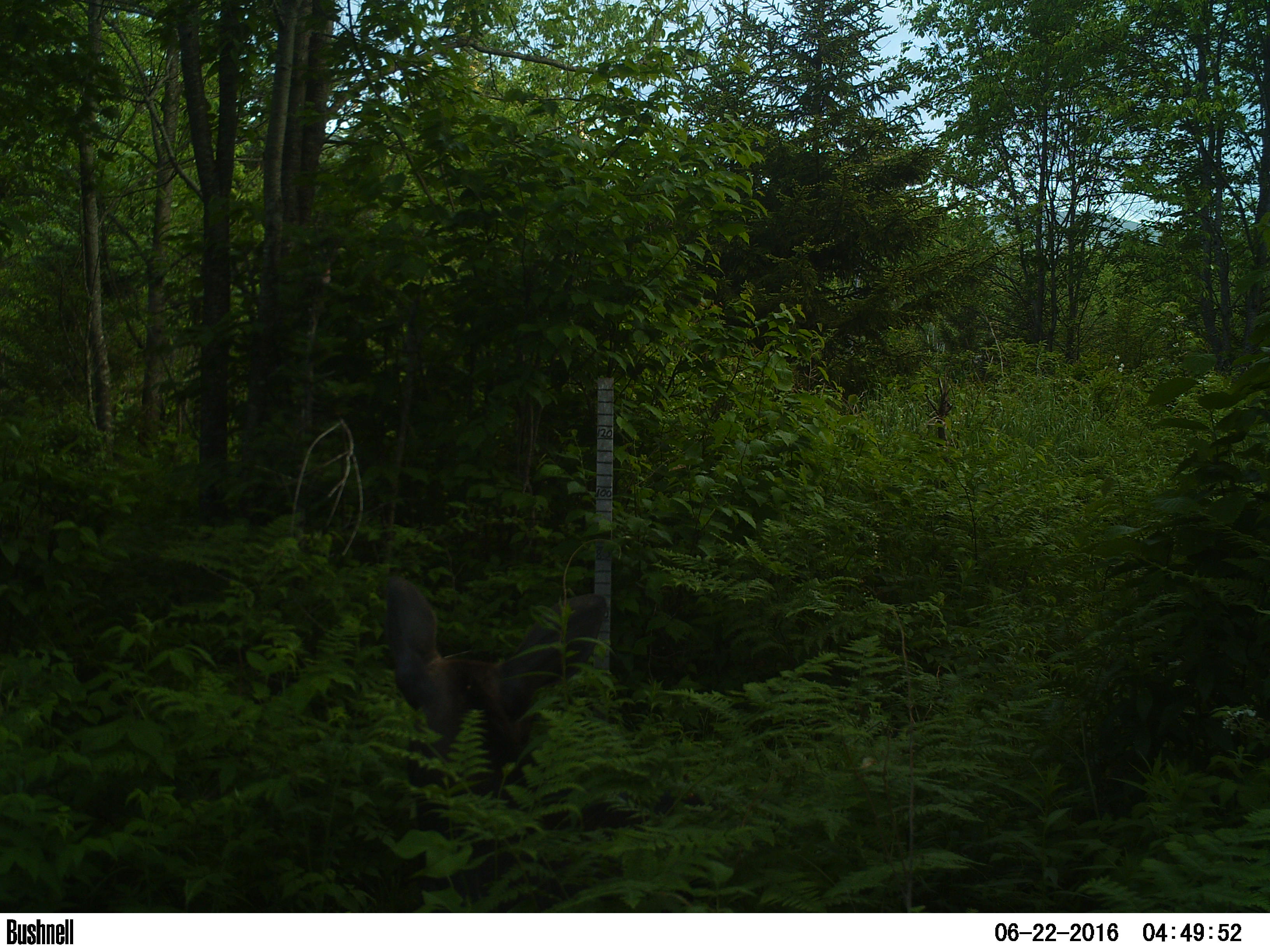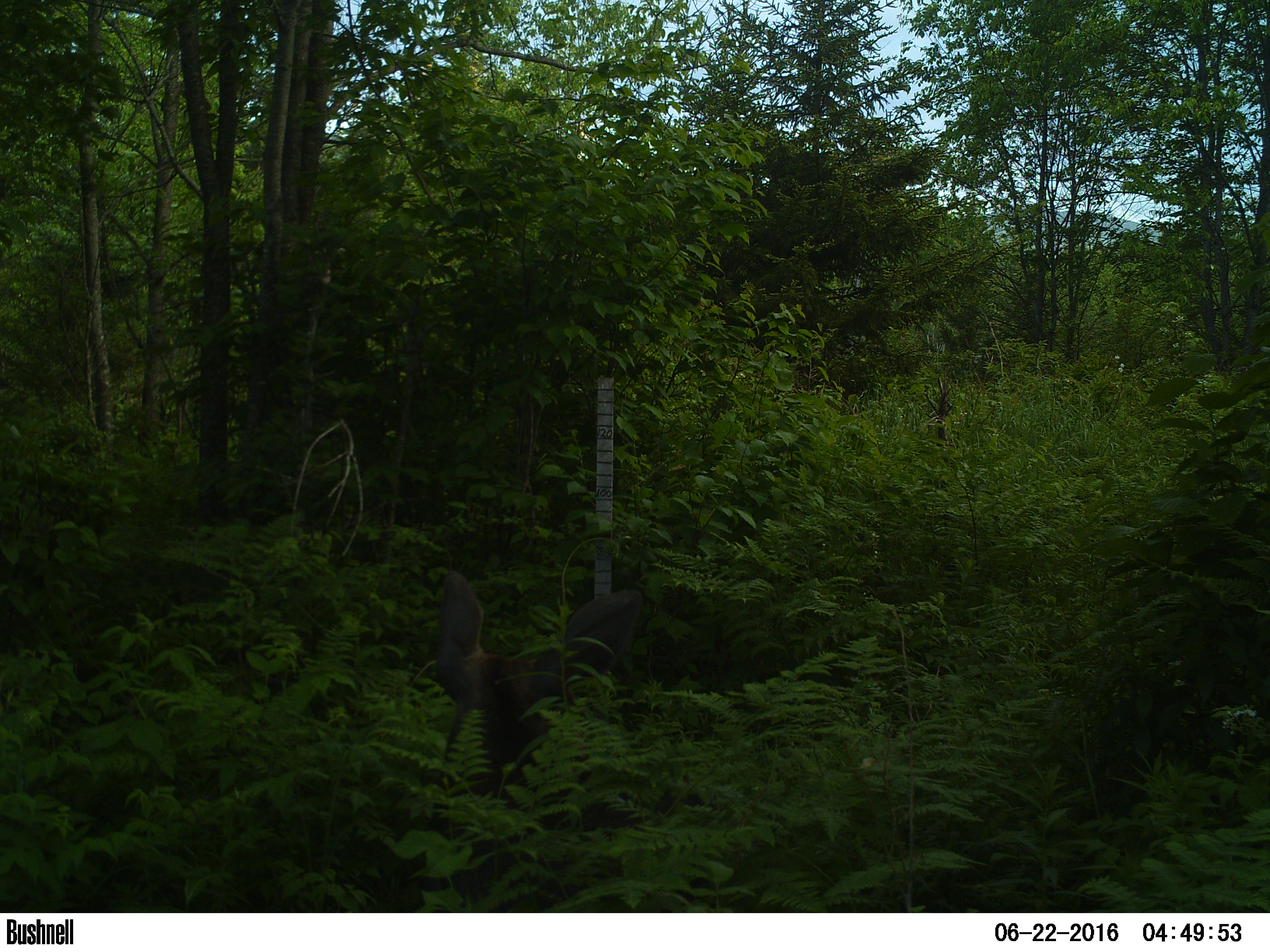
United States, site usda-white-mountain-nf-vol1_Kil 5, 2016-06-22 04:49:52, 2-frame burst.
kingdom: Animalia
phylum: Chordata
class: Mammalia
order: Artiodactyla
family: Cervidae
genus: Alces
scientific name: Alces alces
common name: moose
Moose (Alces alces).